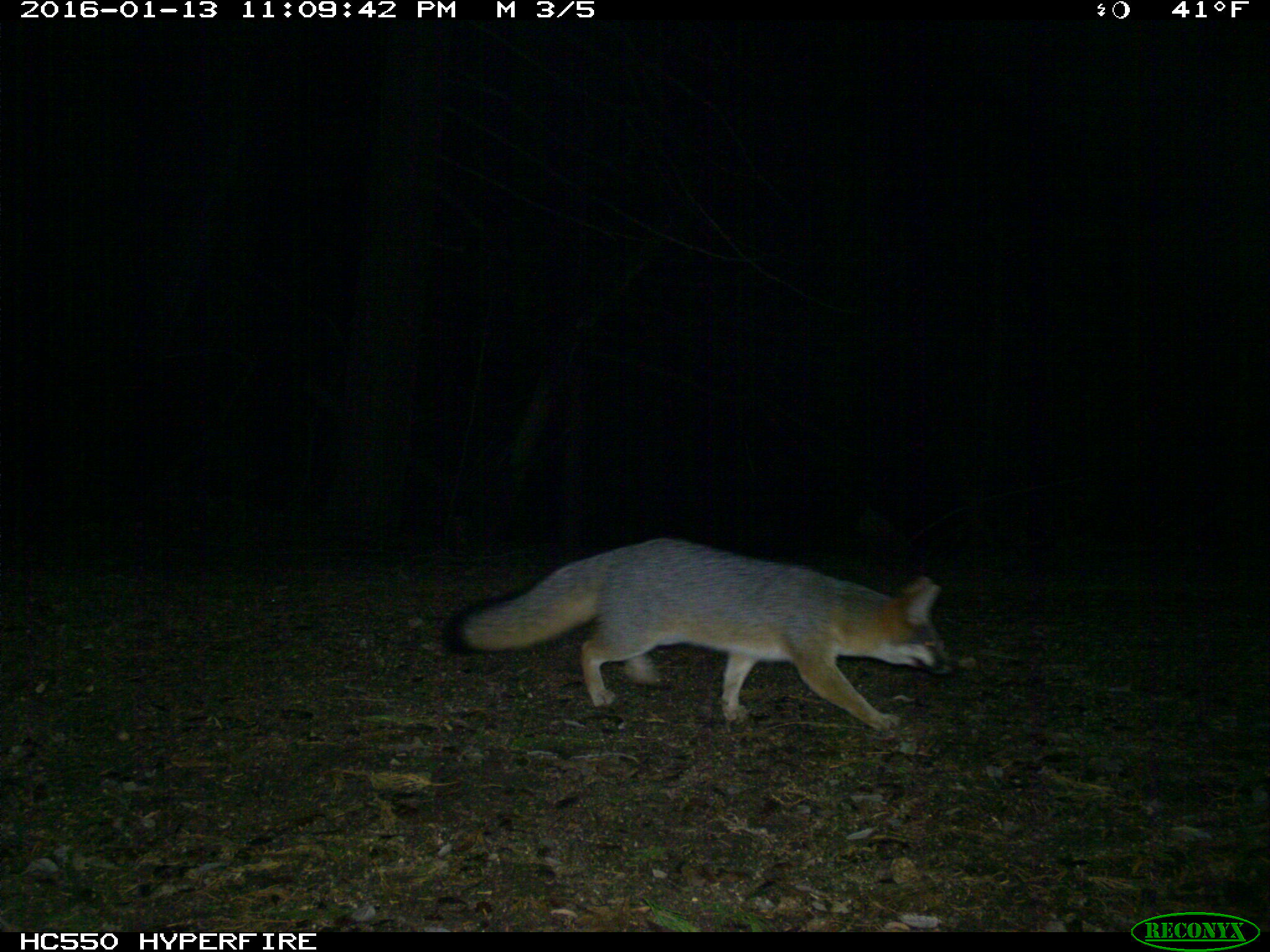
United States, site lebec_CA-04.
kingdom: Animalia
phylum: Chordata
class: Mammalia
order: Carnivora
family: Canidae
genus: Urocyon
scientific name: Urocyon cinereoargenteus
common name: gray fox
Urocyon cinereoargenteus (gray fox).